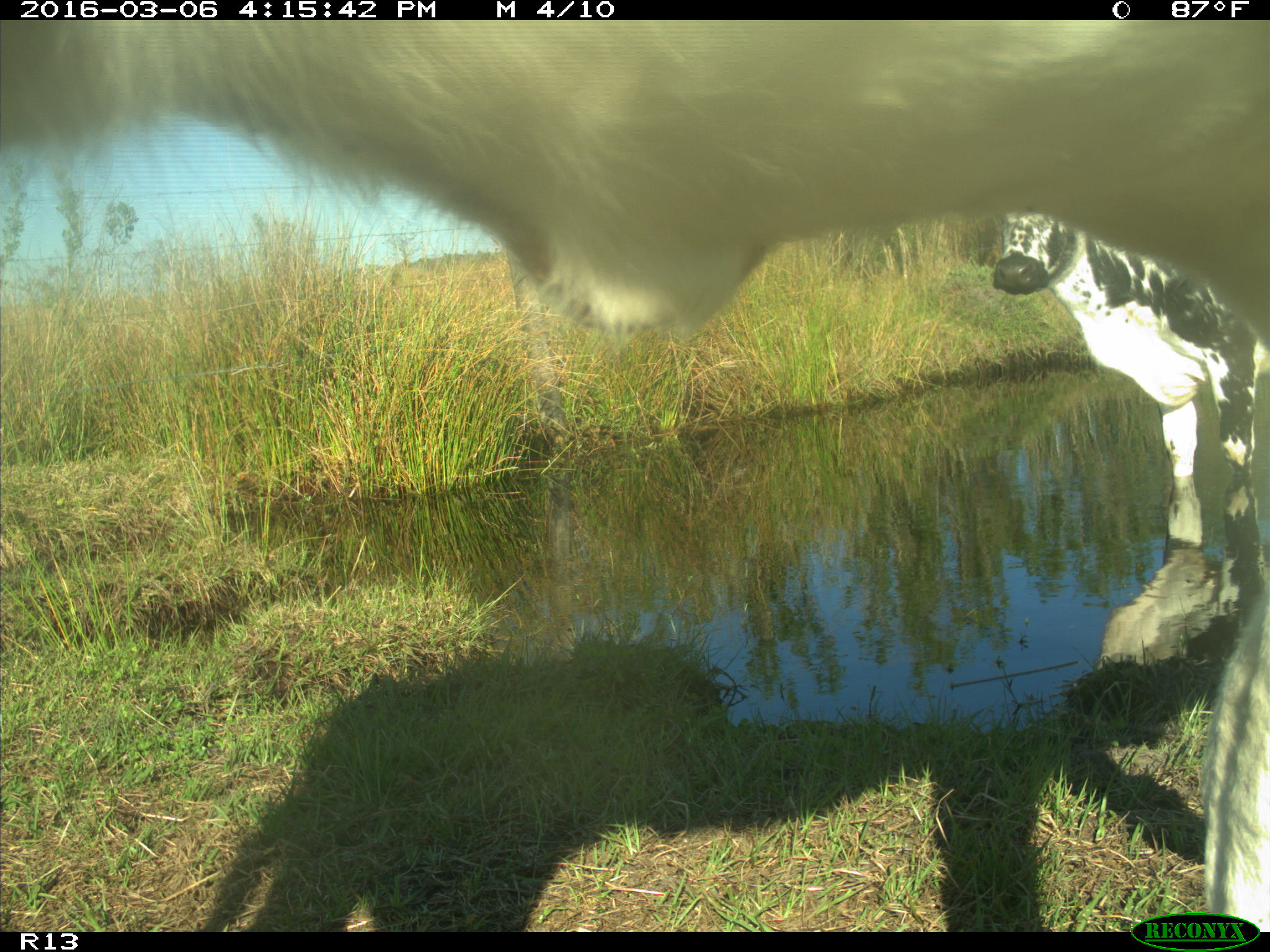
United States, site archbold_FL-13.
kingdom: Animalia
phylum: Chordata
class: Mammalia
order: Artiodactyla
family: Bovidae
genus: Bos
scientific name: Bos taurus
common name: domestic cow